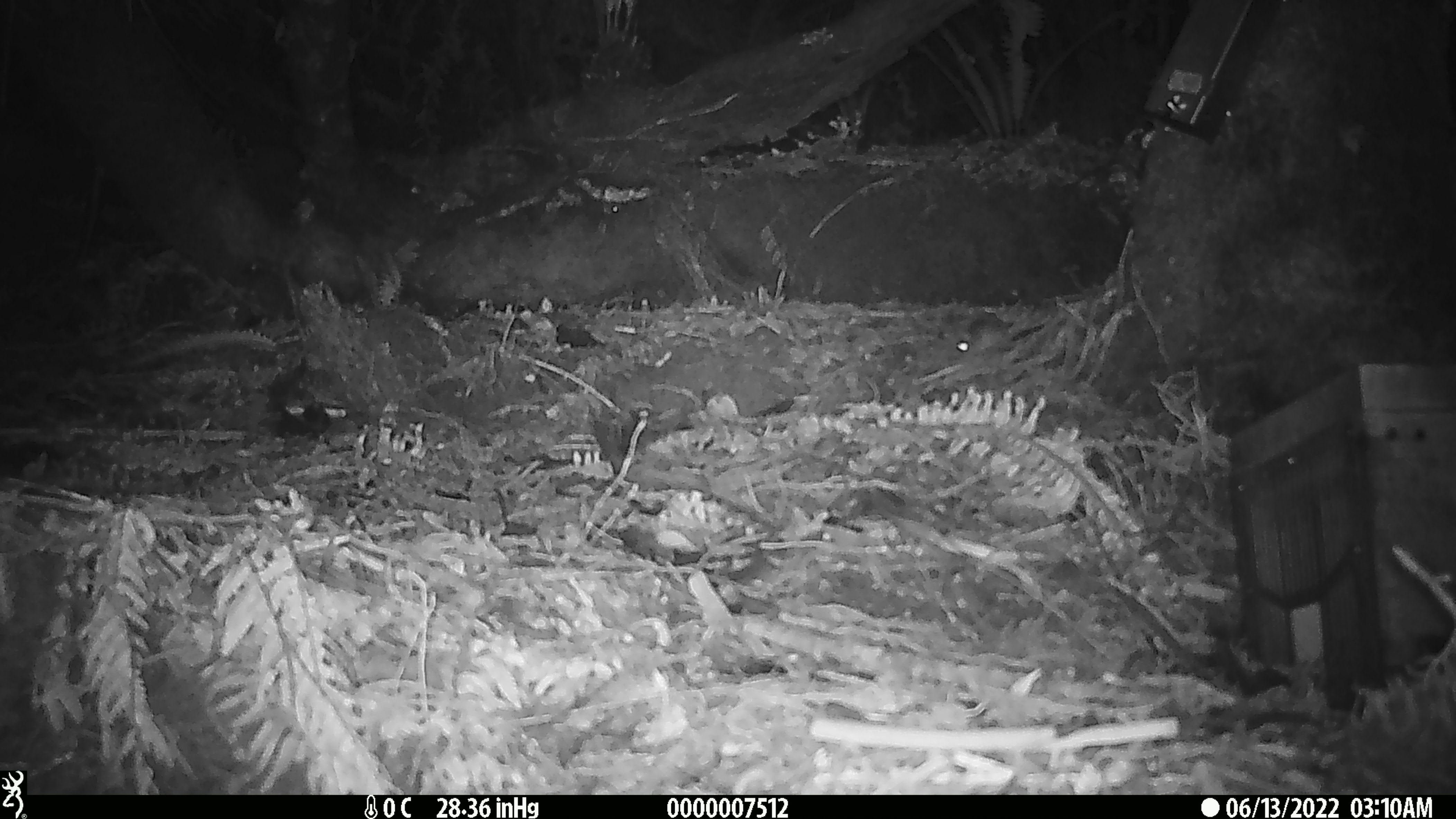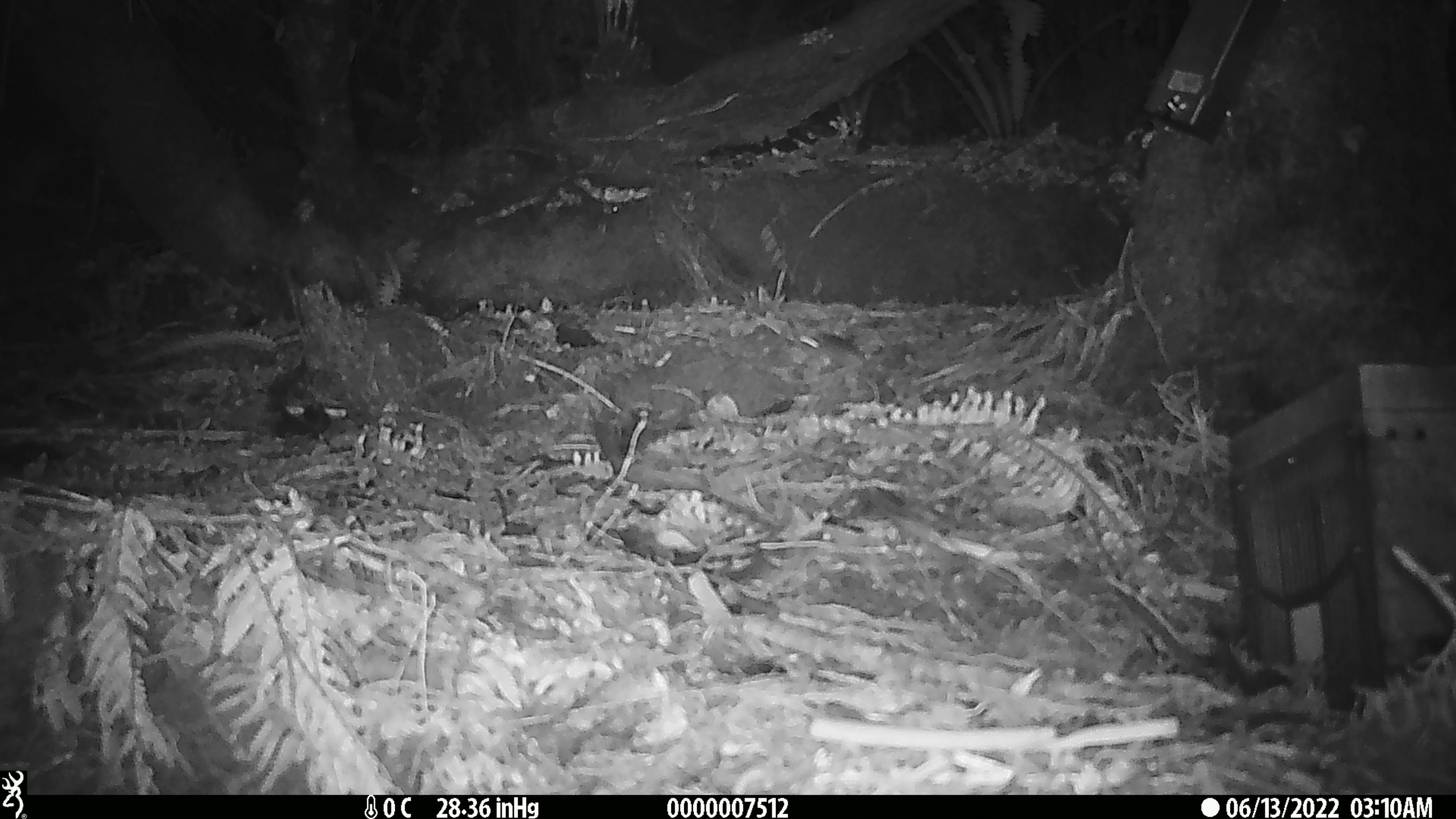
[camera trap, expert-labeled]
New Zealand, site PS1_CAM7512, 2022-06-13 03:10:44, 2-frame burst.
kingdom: Animalia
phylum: Chordata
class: Mammalia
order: Rodentia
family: Muridae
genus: Mus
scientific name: Mus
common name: mouse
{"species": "mouse (Mus)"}